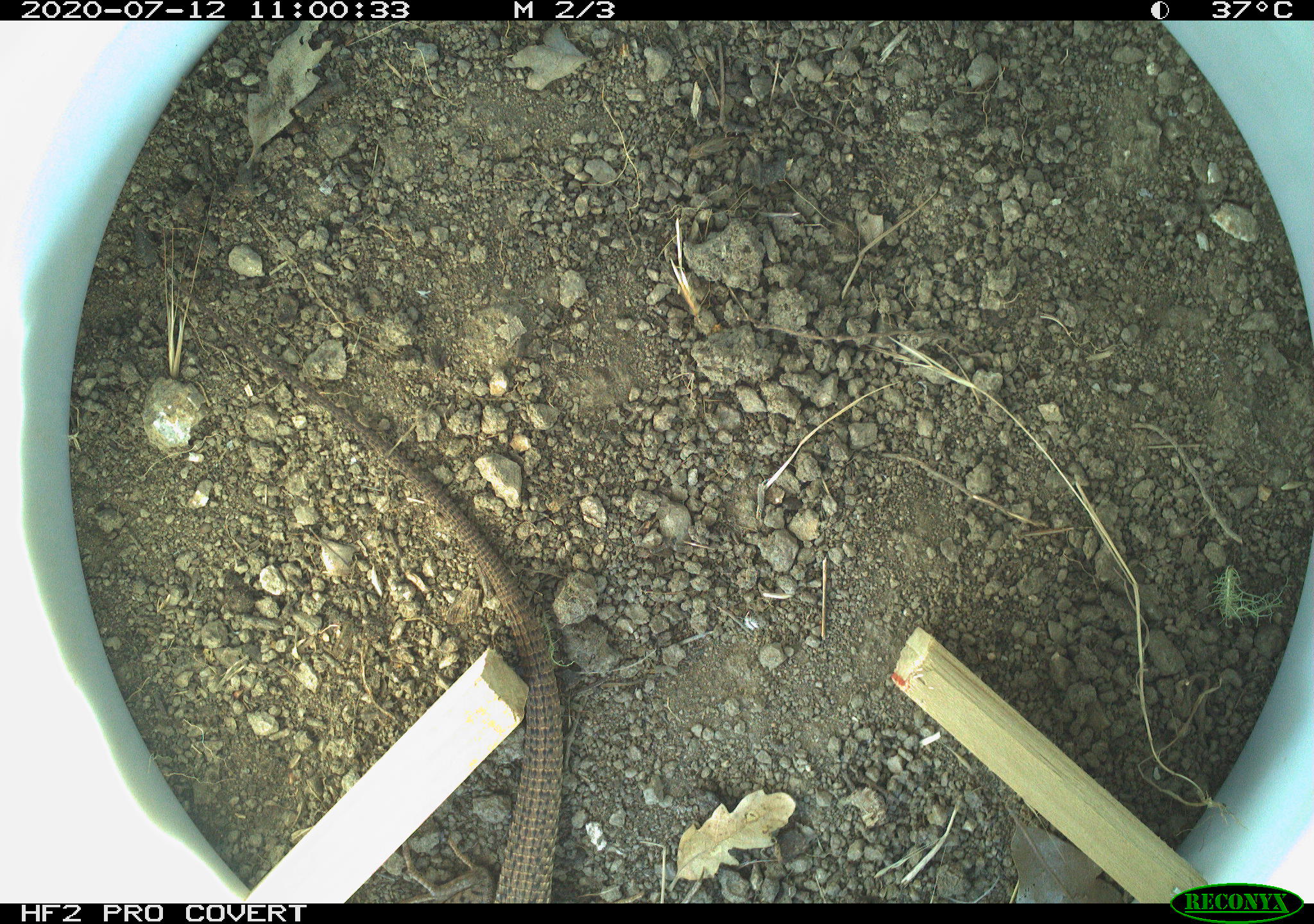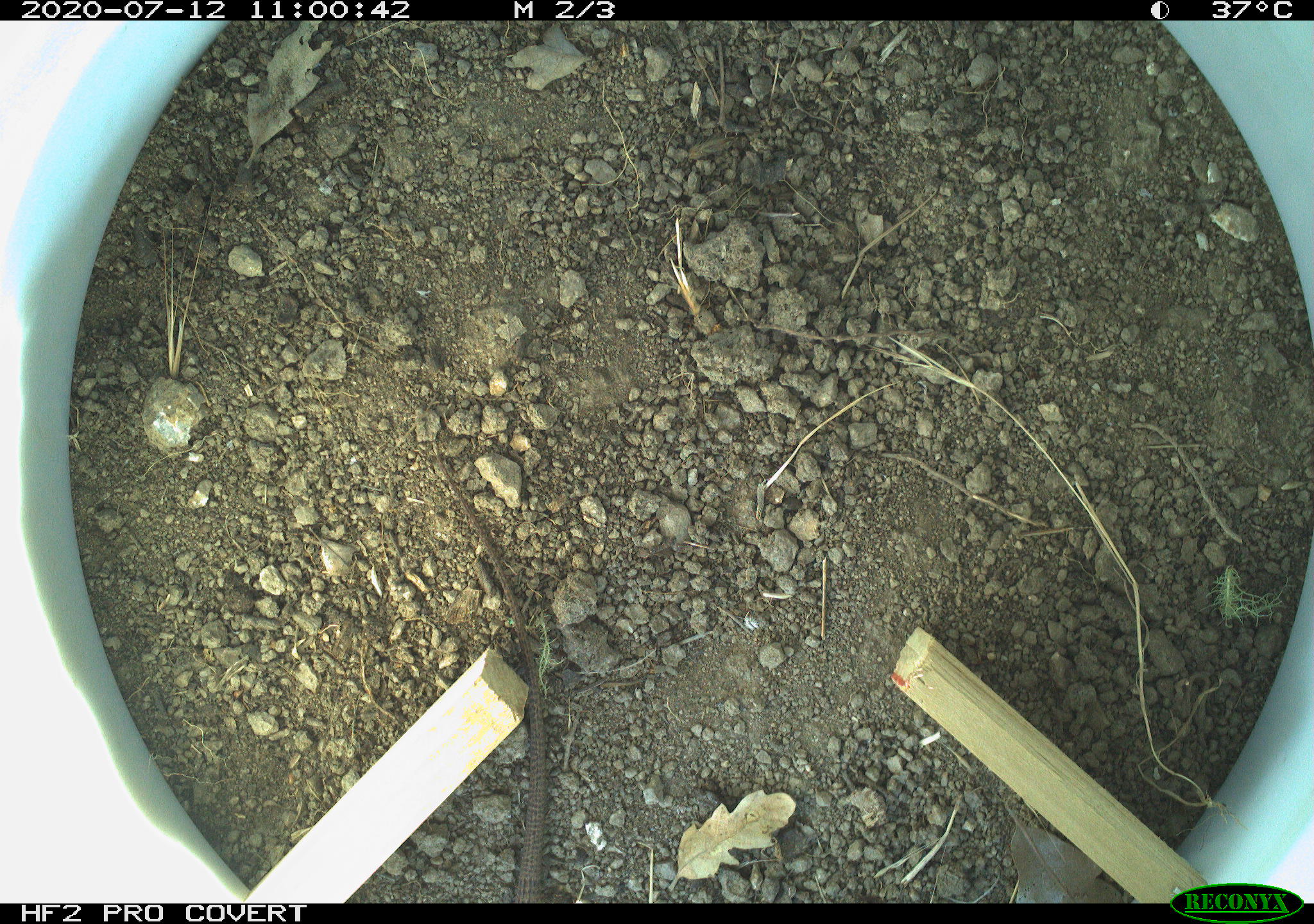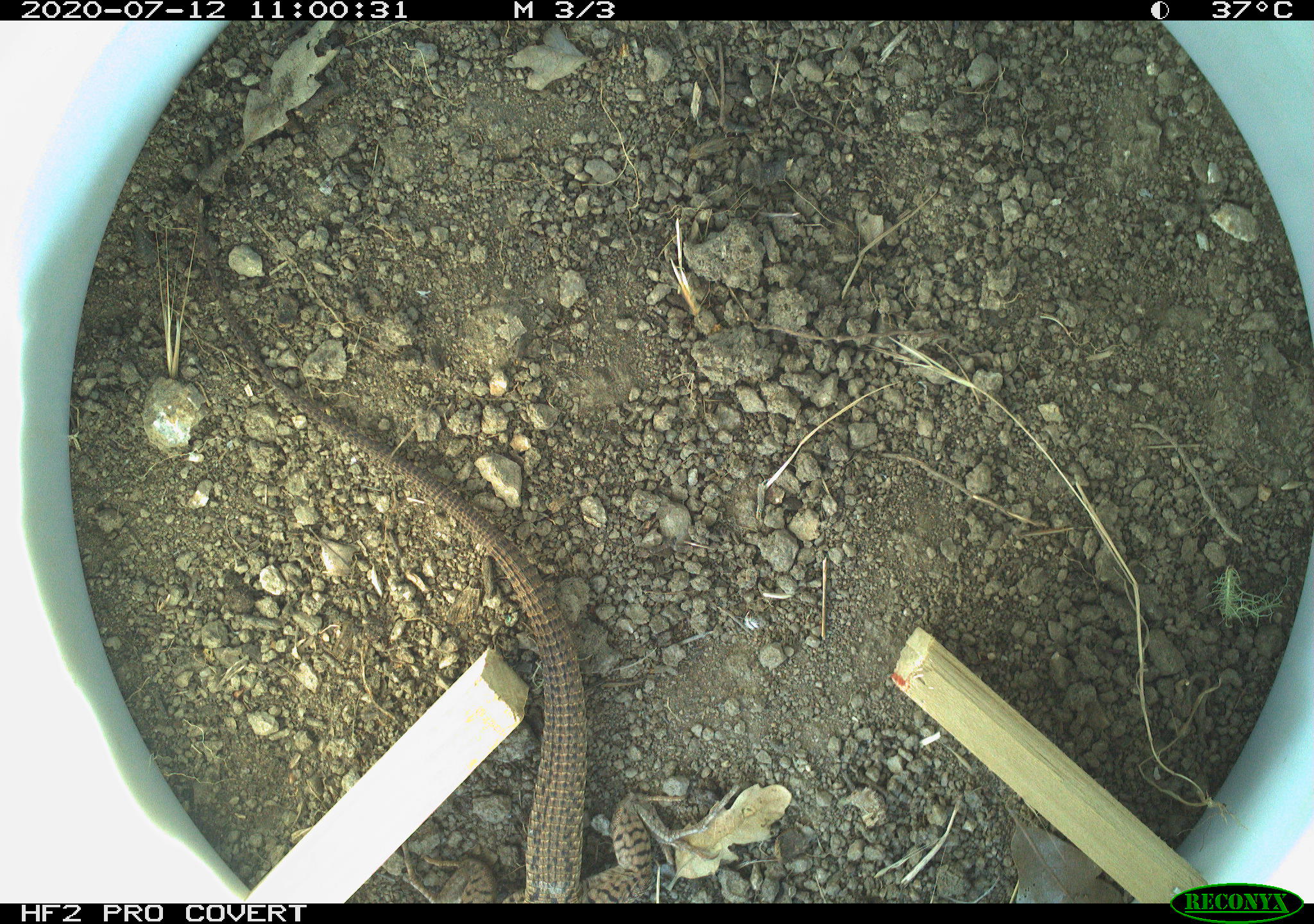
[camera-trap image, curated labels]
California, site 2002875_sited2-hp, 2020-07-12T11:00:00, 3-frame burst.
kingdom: Animalia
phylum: Chordata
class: Reptilia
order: Squamata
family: Teiidae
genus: Aspidoscelis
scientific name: Aspidoscelis tigris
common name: western whiptail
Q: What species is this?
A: Western whiptail (Aspidoscelis tigris).